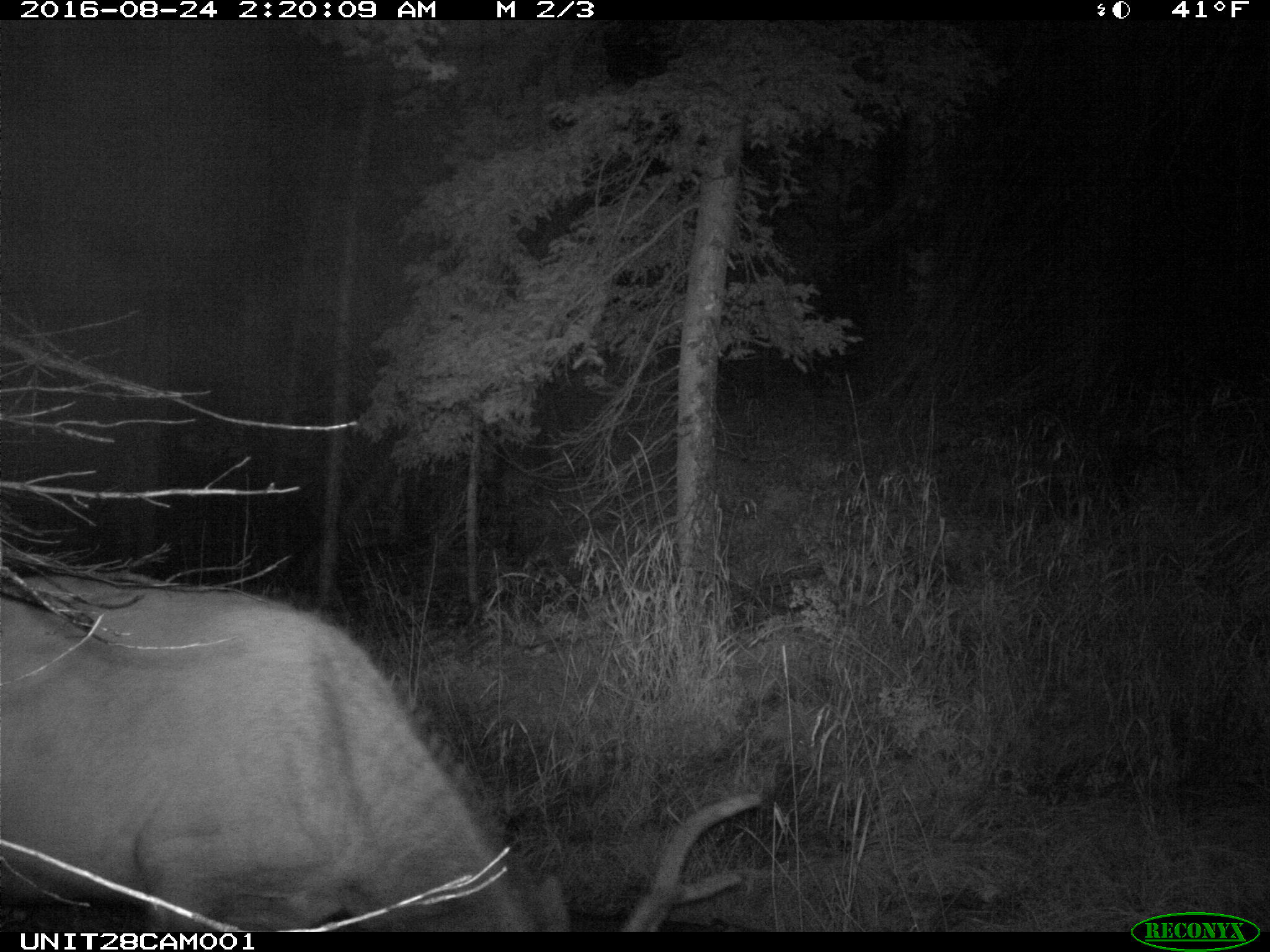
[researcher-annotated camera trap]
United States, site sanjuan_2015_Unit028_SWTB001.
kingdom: Animalia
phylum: Chordata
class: Mammalia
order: Artiodactyla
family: Cervidae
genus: Cervus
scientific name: Cervus elaphus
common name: red deer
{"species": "Cervus elaphus (red deer)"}